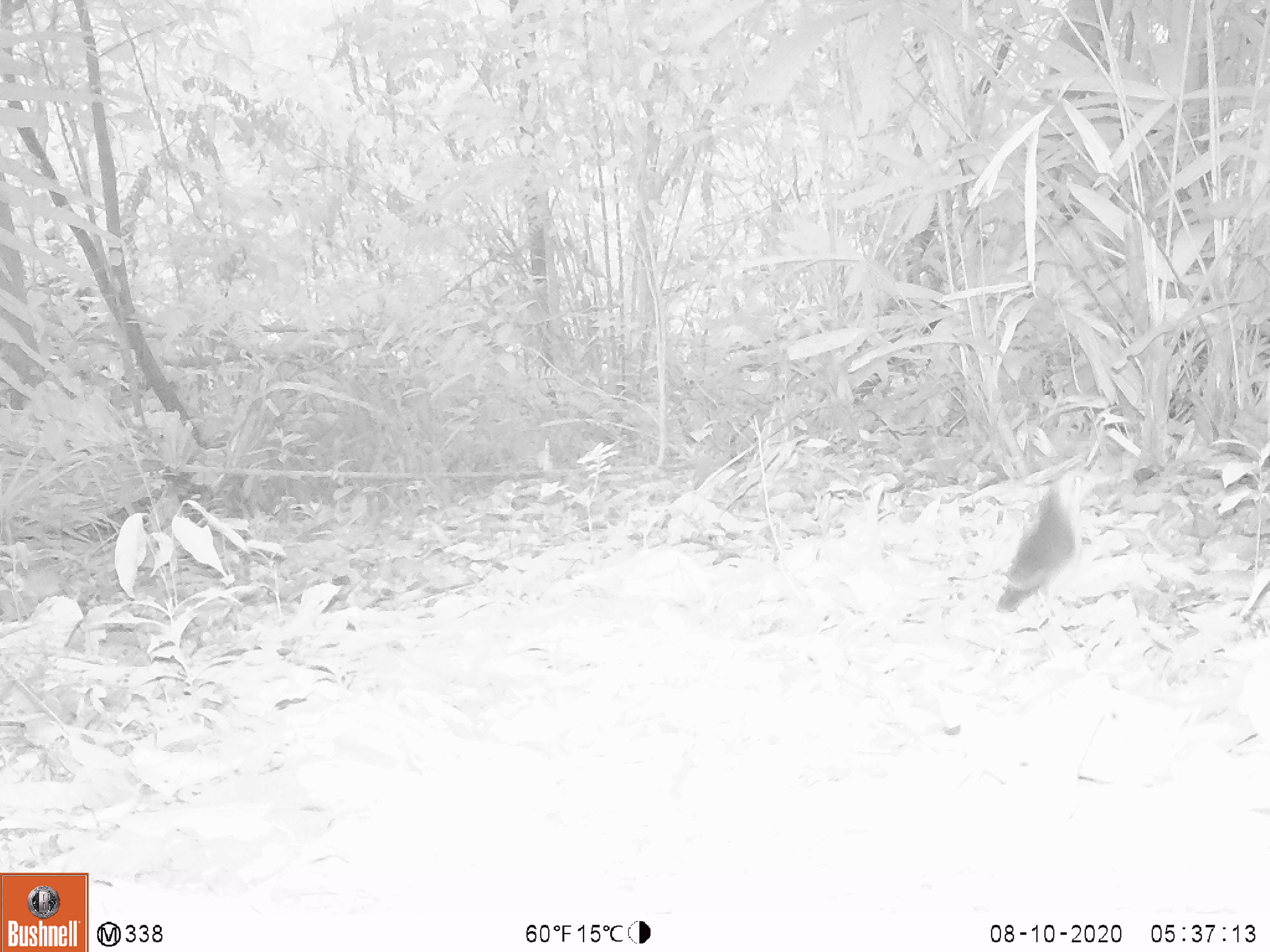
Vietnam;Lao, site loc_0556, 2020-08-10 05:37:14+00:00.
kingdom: Animalia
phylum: Chordata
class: Aves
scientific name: Aves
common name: bird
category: unidentified bird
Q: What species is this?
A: Unidentified bird (bird) (Aves).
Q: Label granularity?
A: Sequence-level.